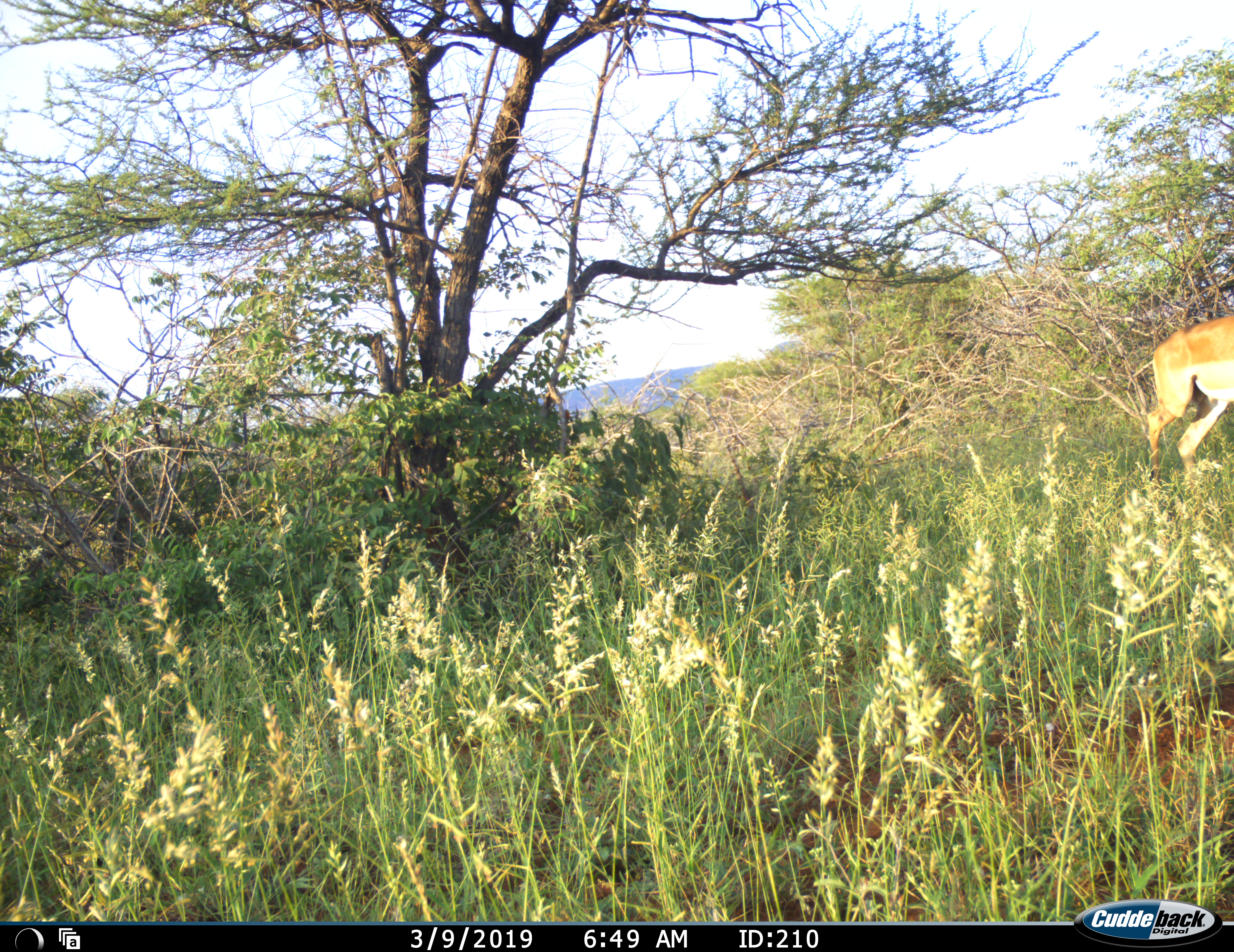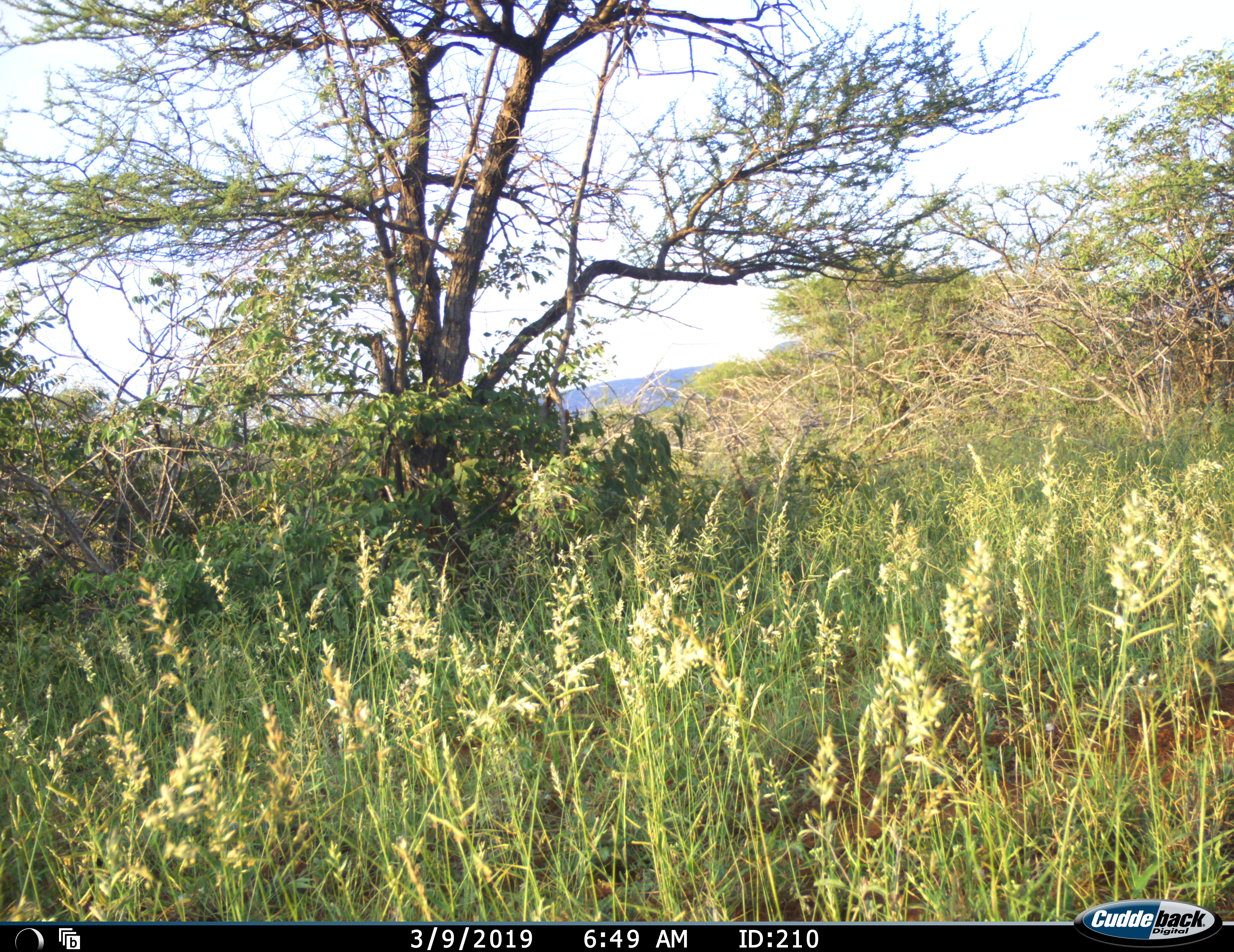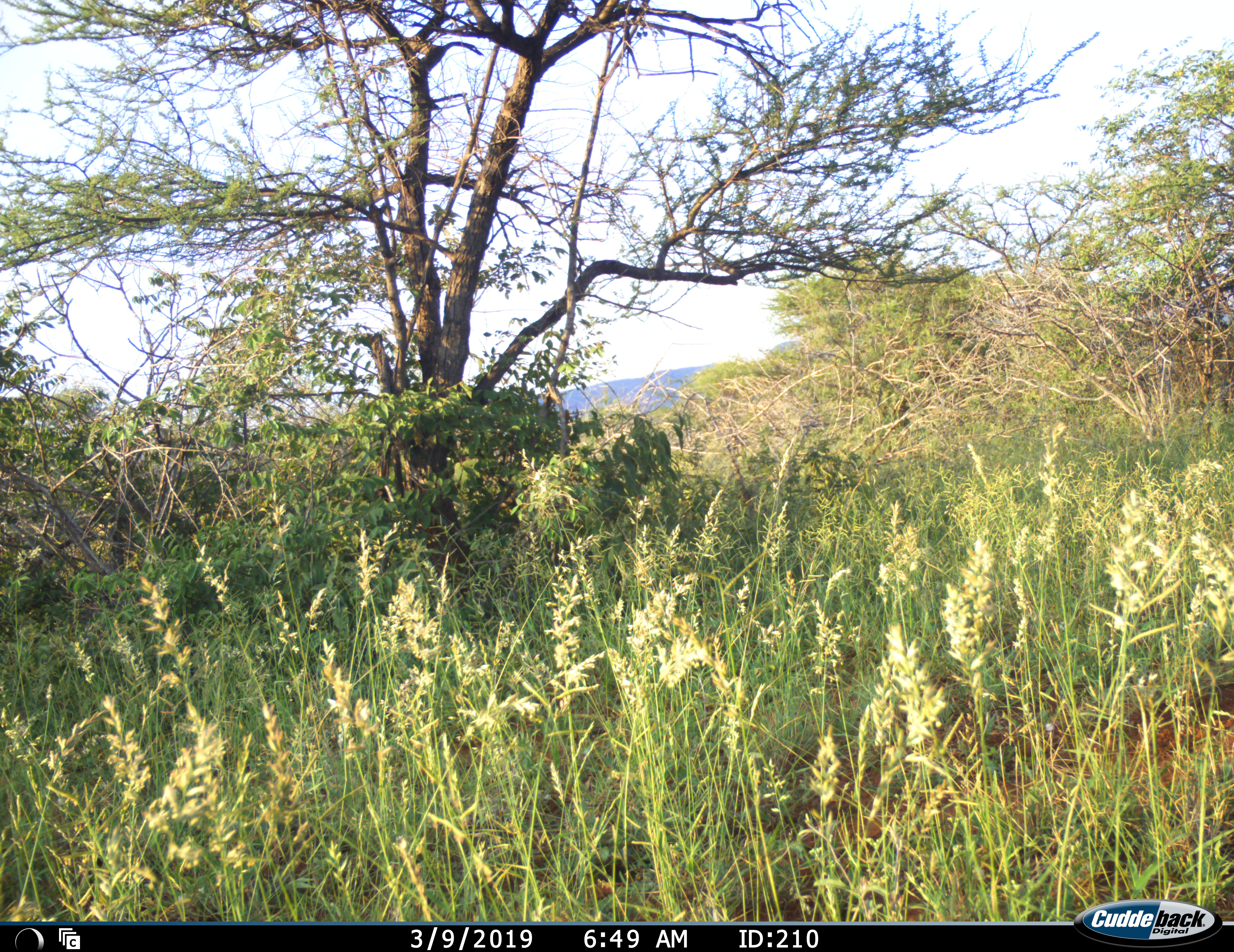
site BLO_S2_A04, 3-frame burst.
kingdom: Animalia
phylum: Chordata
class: Mammalia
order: Artiodactyla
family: Bovidae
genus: Aepyceros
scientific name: Aepyceros melampus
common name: impala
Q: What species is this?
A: Impala (Aepyceros melampus).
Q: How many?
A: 1.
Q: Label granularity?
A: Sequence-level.